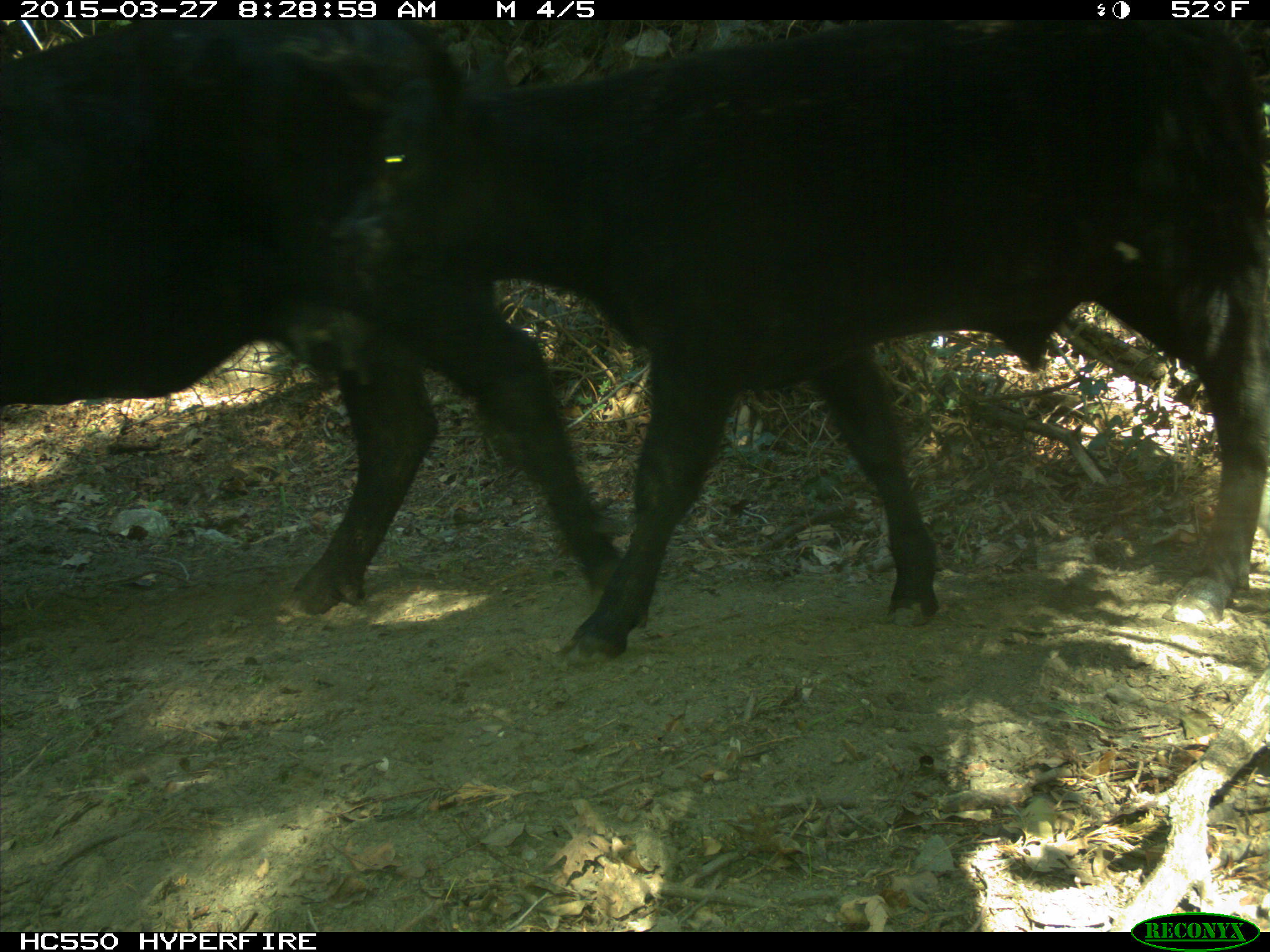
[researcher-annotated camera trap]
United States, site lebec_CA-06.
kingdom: Animalia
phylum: Chordata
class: Mammalia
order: Artiodactyla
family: Bovidae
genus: Bos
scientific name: Bos taurus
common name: domestic cow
Bos taurus (domestic cow).